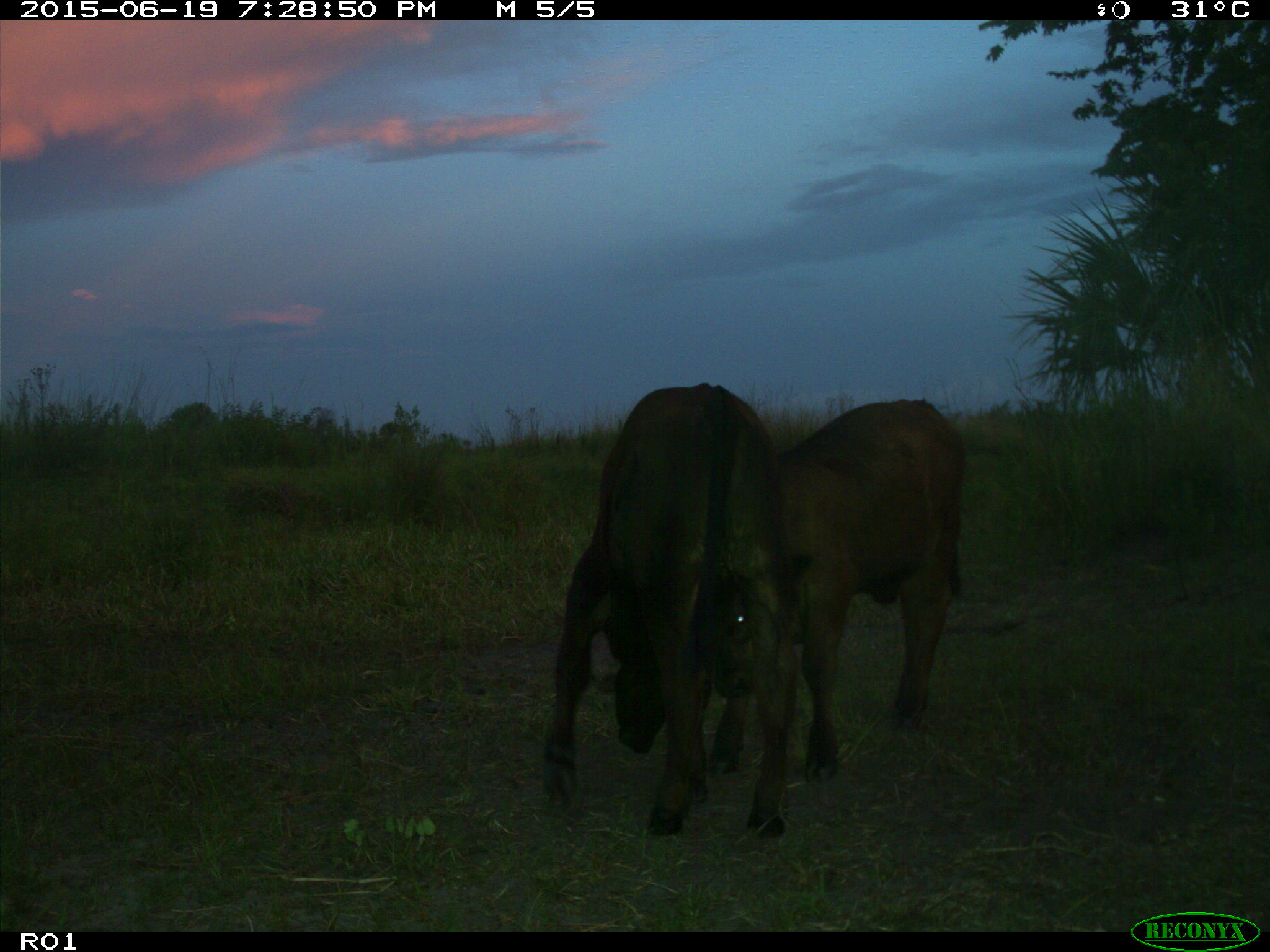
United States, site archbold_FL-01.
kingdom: Animalia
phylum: Chordata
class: Mammalia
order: Artiodactyla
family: Bovidae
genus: Bos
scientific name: Bos taurus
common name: domestic cow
Bos taurus (domestic cow).